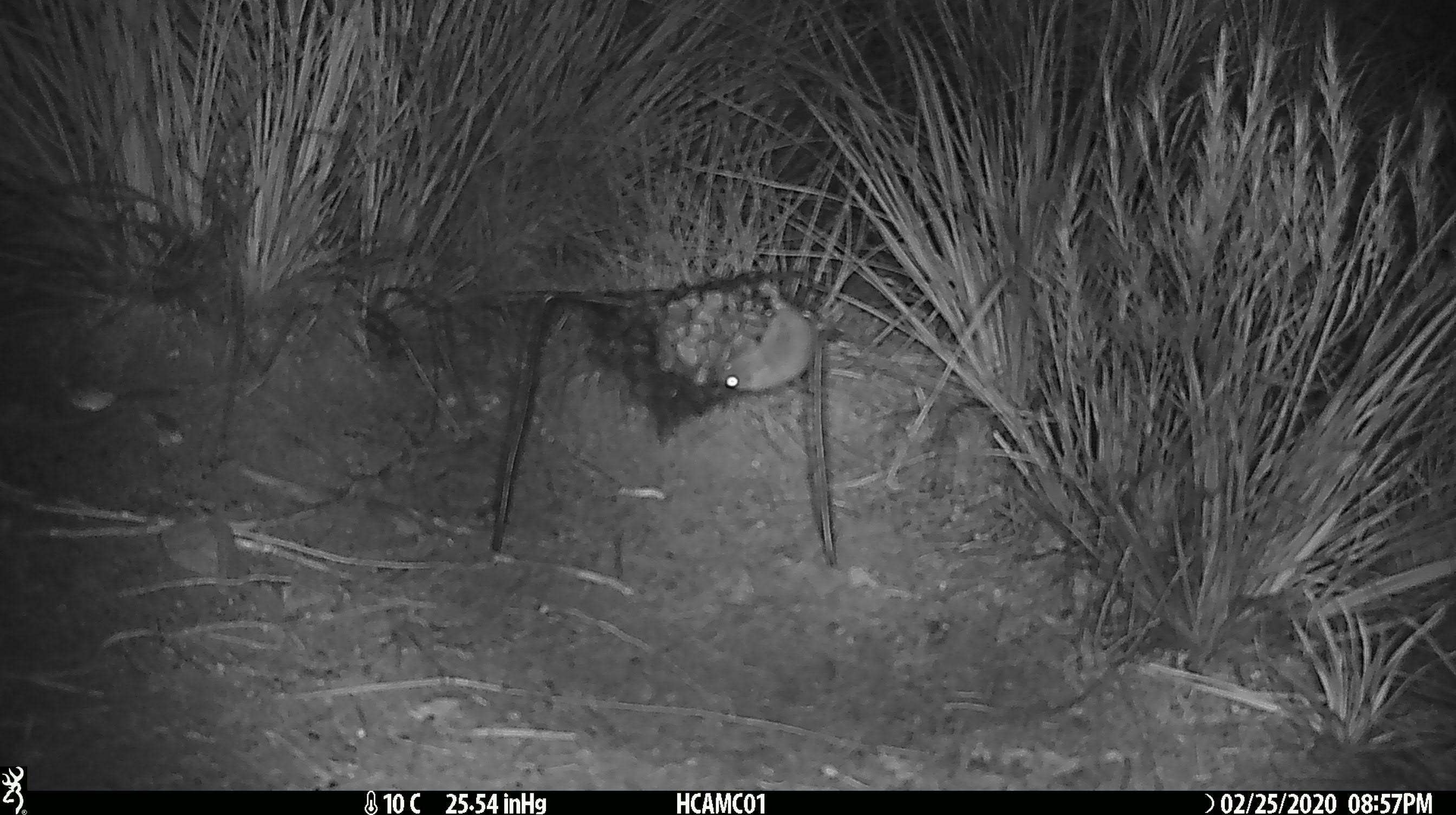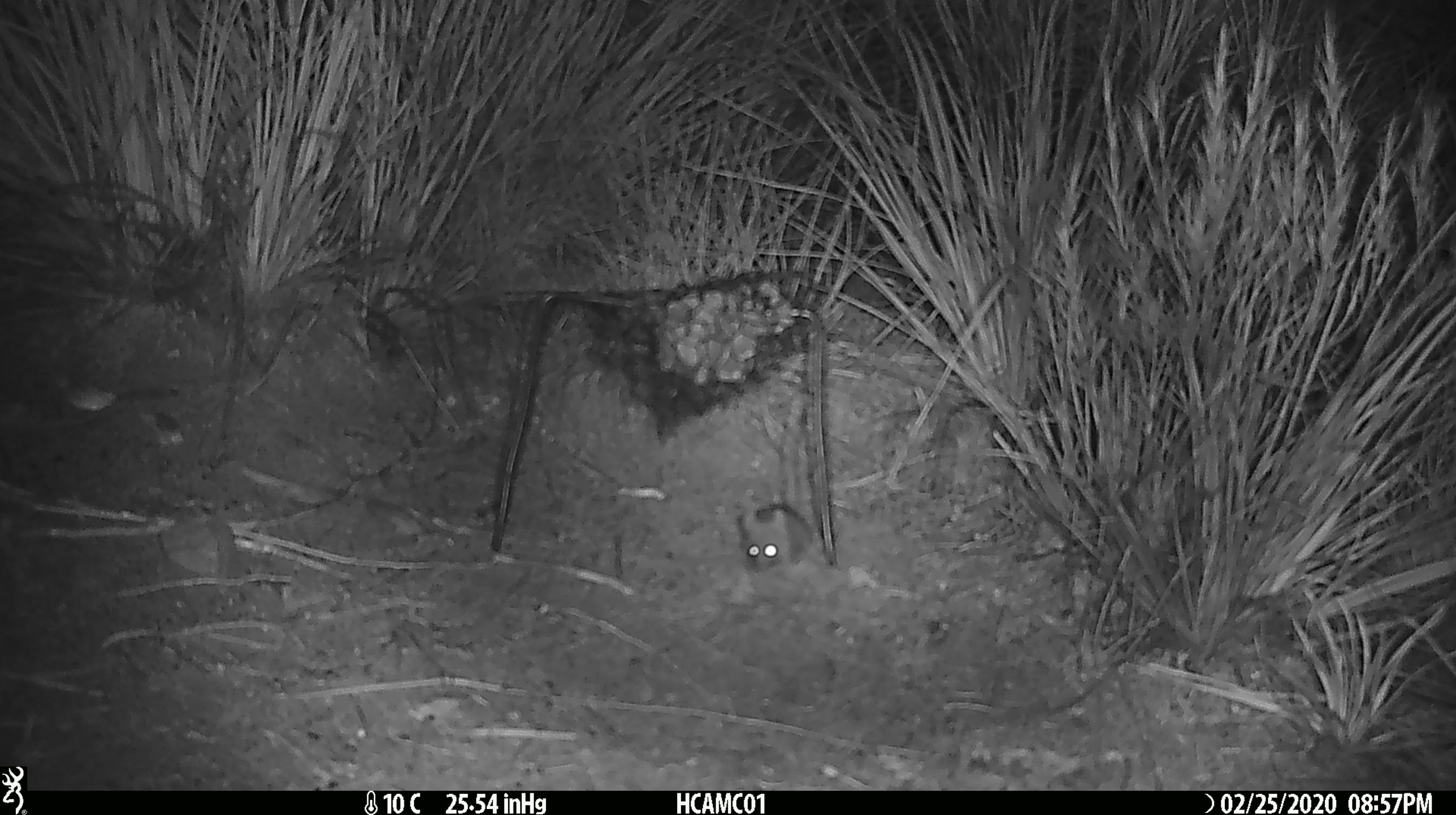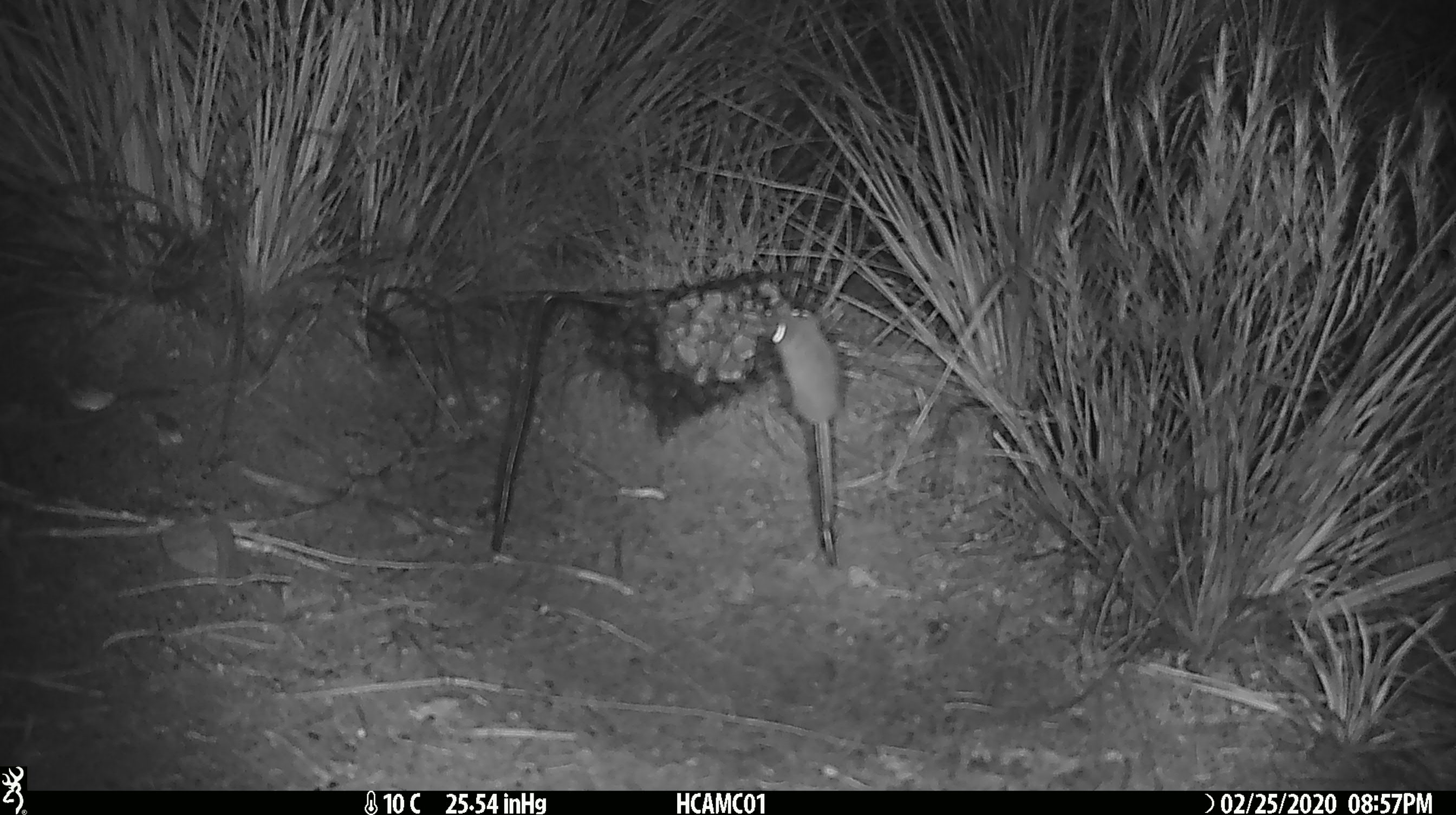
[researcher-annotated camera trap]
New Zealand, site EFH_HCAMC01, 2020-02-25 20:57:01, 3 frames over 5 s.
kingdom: Animalia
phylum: Chordata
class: Mammalia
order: Rodentia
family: Muridae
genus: Mus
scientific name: Mus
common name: mouse